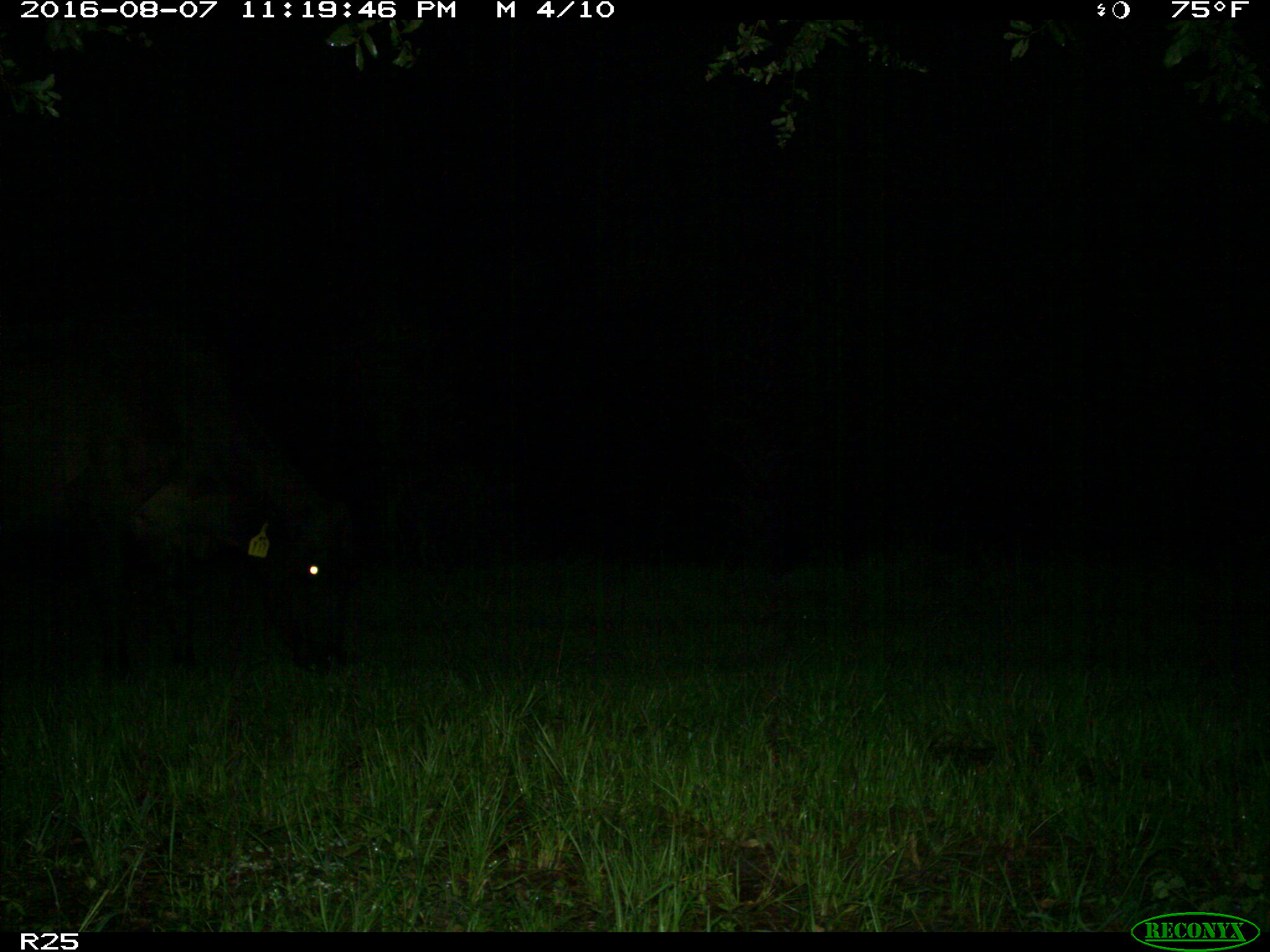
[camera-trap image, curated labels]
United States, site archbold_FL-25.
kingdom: Animalia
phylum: Chordata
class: Mammalia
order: Artiodactyla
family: Bovidae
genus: Bos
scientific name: Bos taurus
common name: domestic cow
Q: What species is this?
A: Bos taurus (domestic cow).